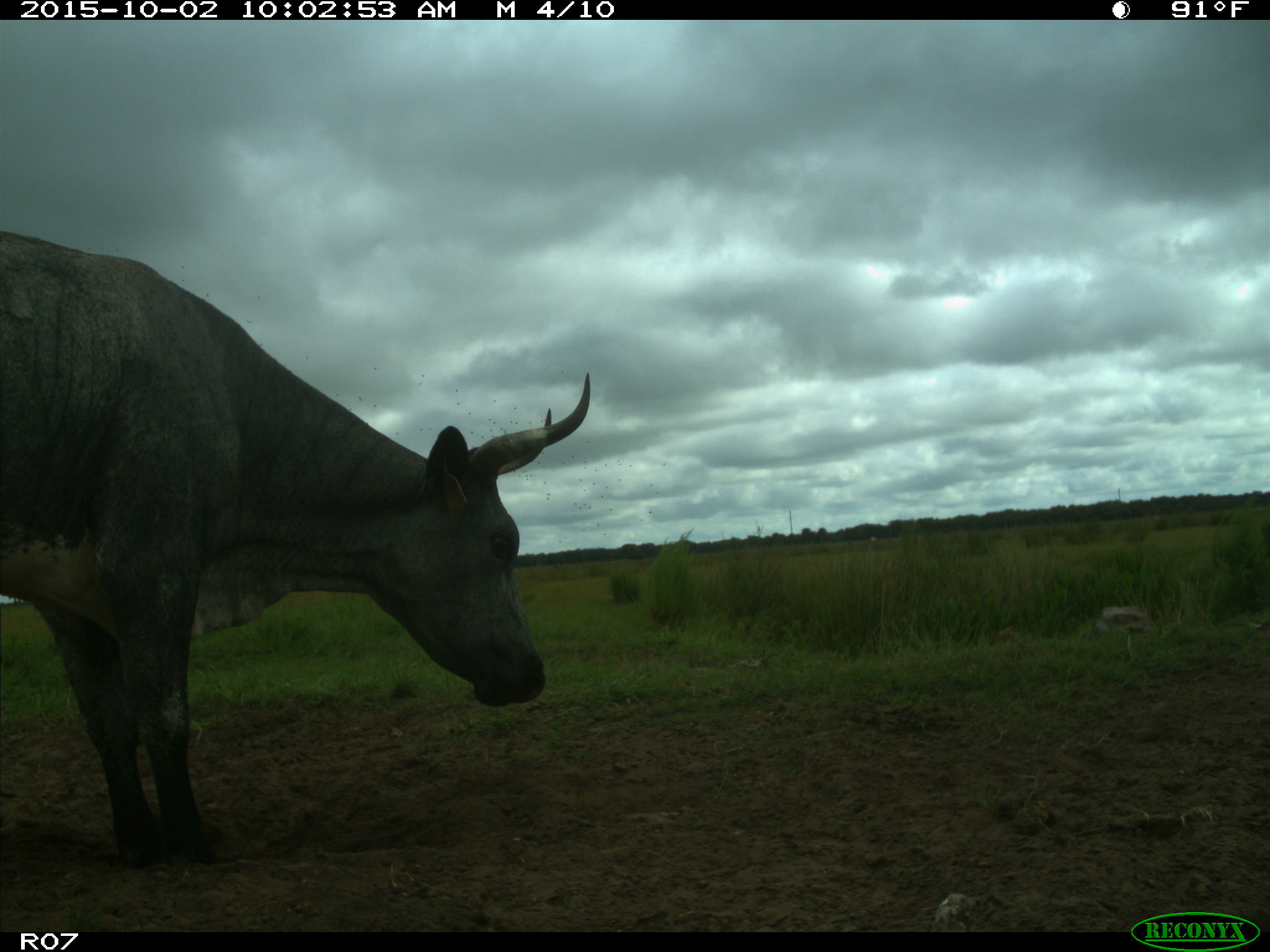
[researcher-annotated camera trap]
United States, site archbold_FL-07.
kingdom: Animalia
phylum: Chordata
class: Mammalia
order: Artiodactyla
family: Bovidae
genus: Bos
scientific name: Bos taurus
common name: domestic cow